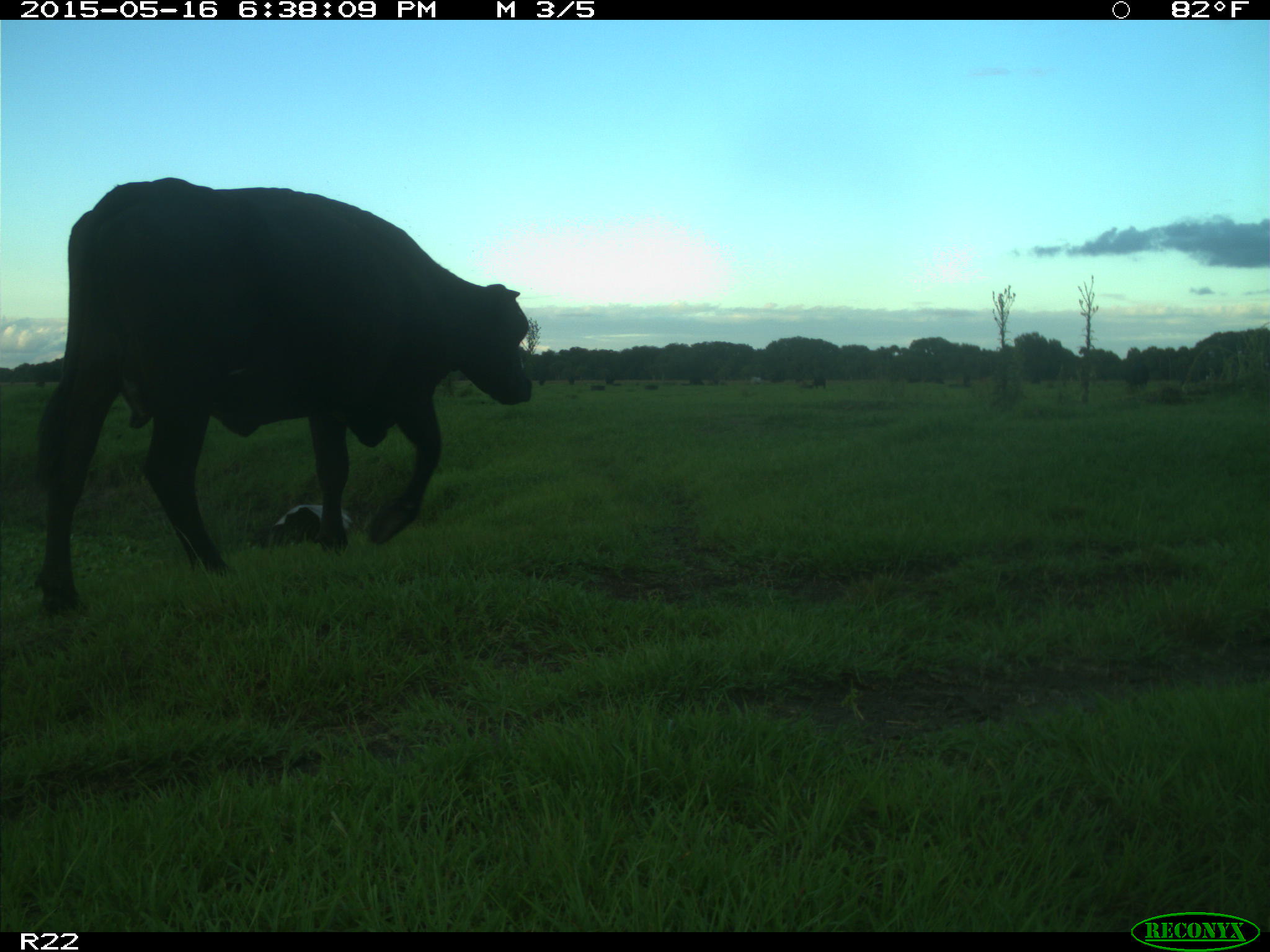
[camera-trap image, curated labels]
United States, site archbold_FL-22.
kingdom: Animalia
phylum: Chordata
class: Mammalia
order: Artiodactyla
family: Bovidae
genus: Bos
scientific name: Bos taurus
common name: domestic cow